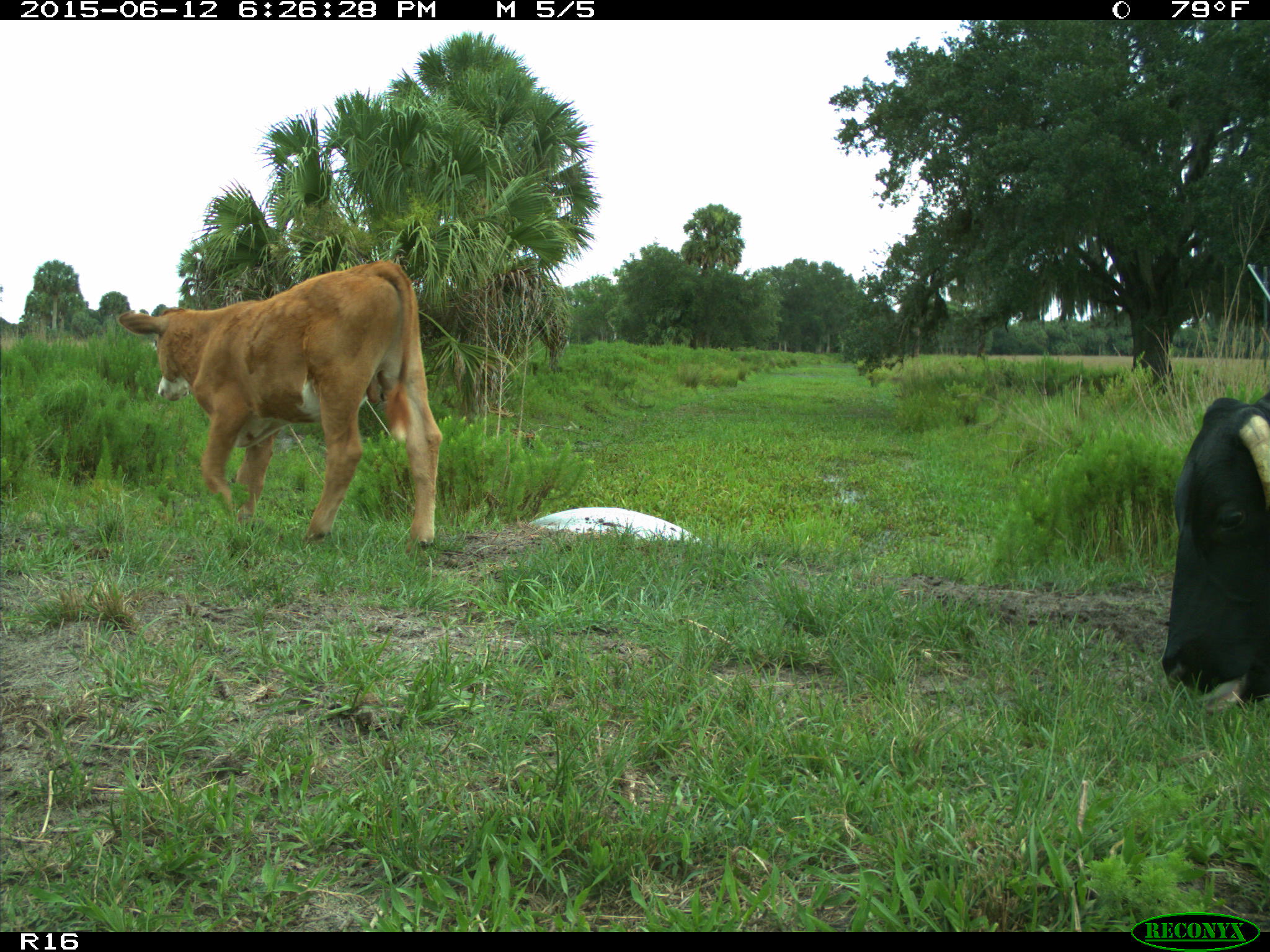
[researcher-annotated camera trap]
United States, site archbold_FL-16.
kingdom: Animalia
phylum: Chordata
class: Mammalia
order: Artiodactyla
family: Bovidae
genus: Bos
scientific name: Bos taurus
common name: domestic cow